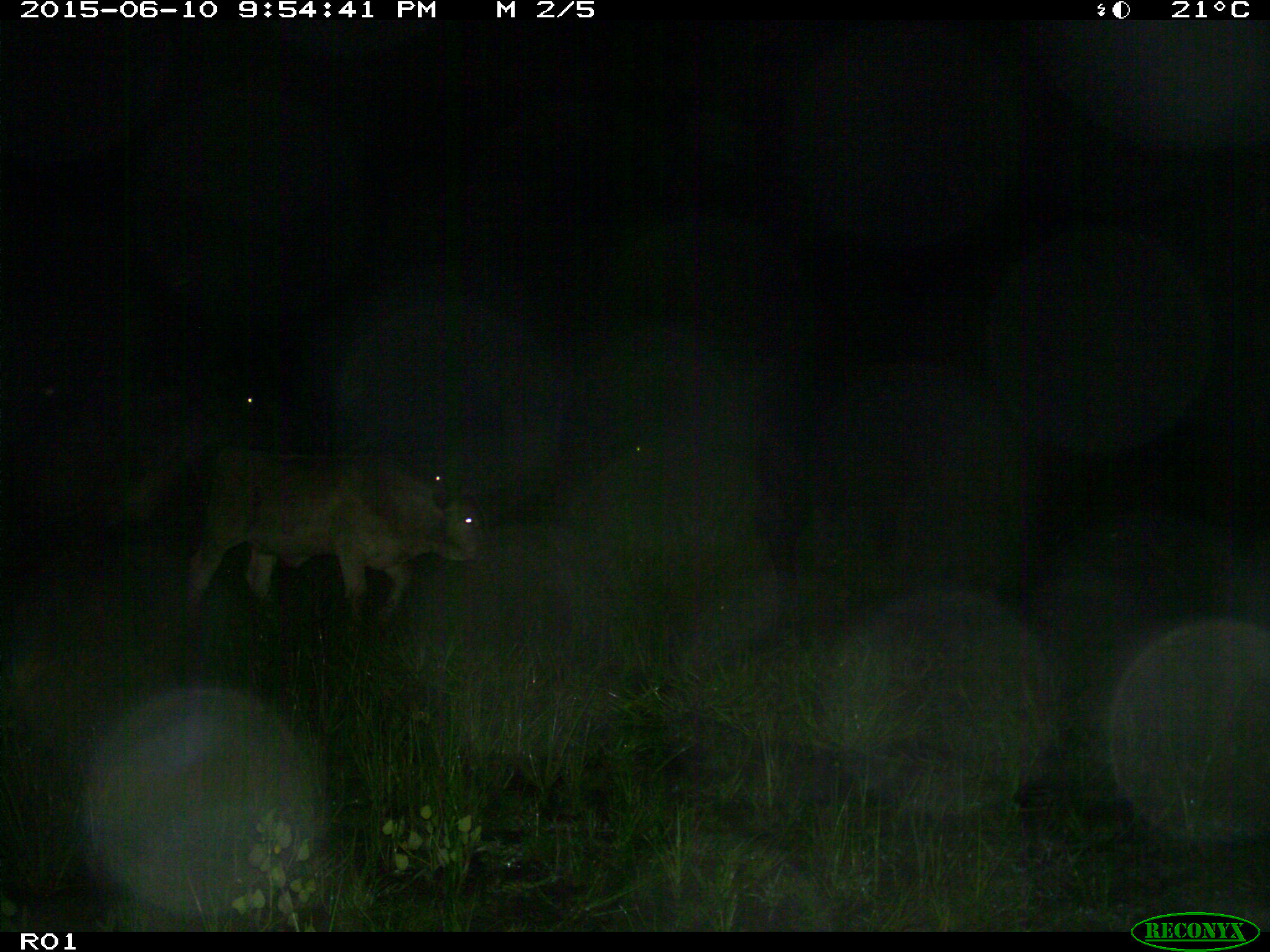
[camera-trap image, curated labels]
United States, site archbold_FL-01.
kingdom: Animalia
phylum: Chordata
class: Mammalia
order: Artiodactyla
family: Bovidae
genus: Bos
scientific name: Bos taurus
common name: domestic cow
Bos taurus (domestic cow).